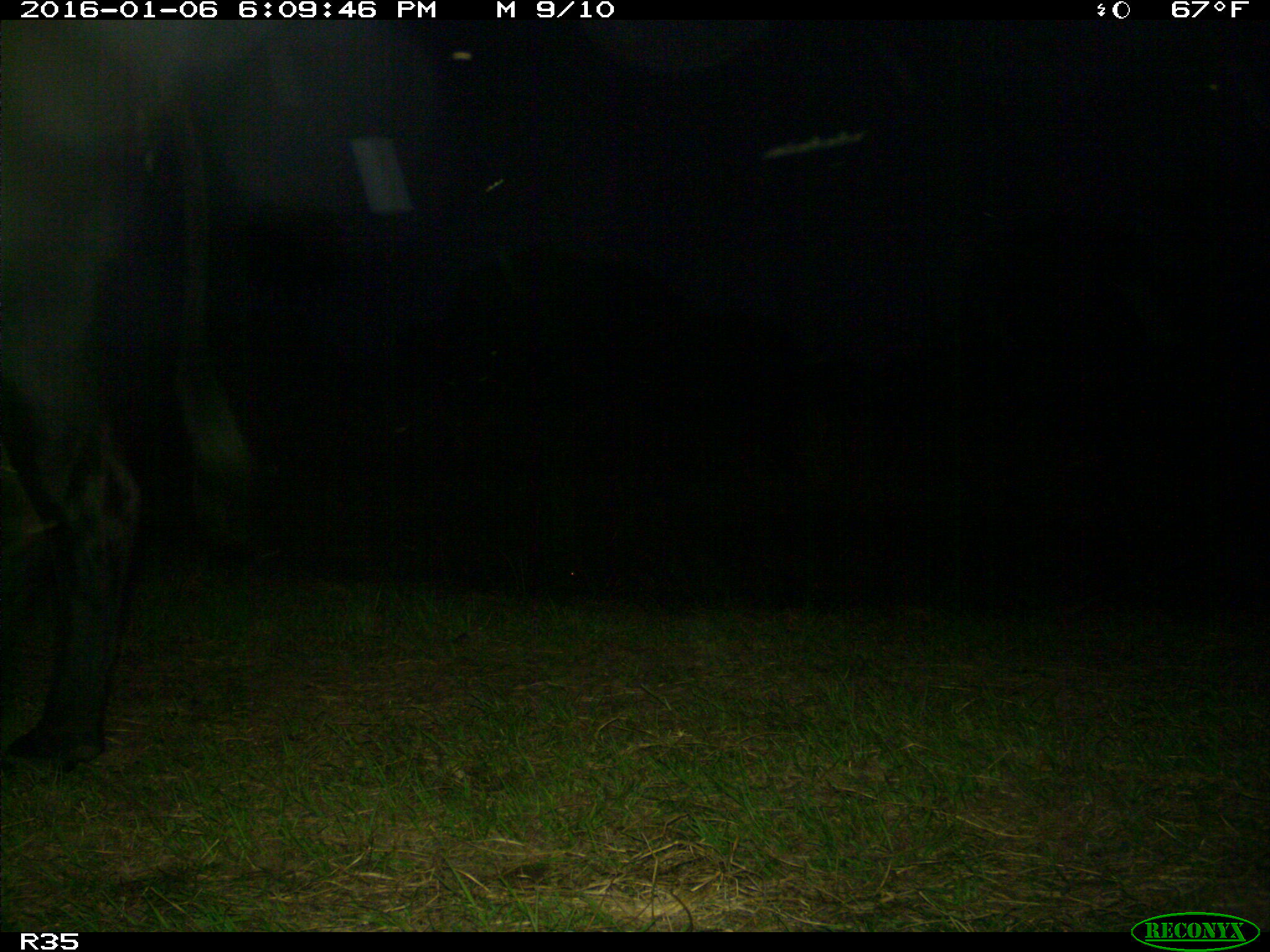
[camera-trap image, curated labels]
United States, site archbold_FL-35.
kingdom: Animalia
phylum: Chordata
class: Mammalia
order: Artiodactyla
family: Bovidae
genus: Bos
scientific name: Bos taurus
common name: domestic cow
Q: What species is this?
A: Bos taurus (domestic cow).